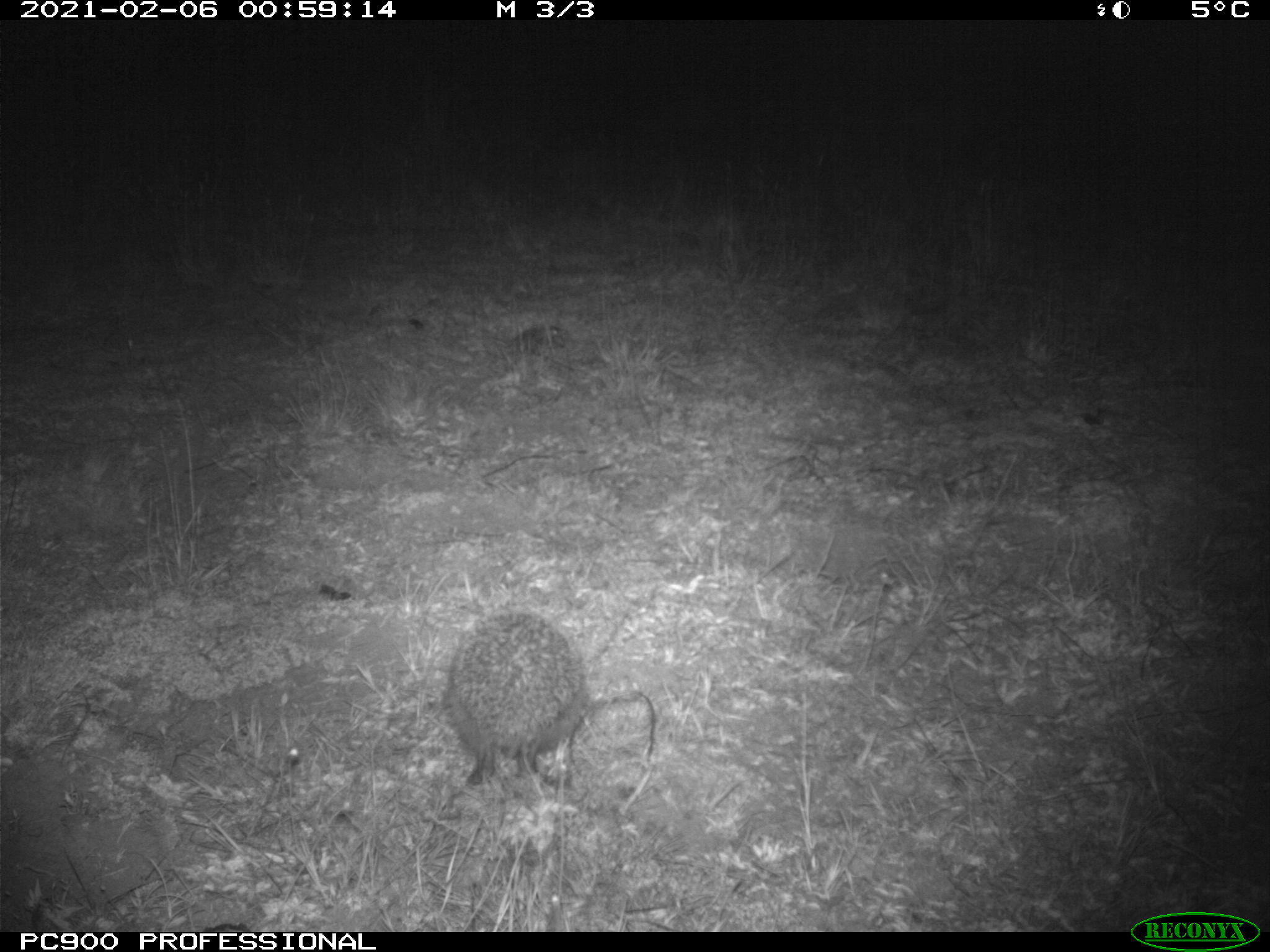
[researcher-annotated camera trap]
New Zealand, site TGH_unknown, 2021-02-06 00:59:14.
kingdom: Animalia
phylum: Chordata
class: Mammalia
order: Eulipotyphla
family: Erinaceidae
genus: Erinaceus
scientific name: Erinaceus europaeus europaeus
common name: european hedgehog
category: hedgehog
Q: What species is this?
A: Hedgehog (european hedgehog) (Erinaceus europaeus europaeus).